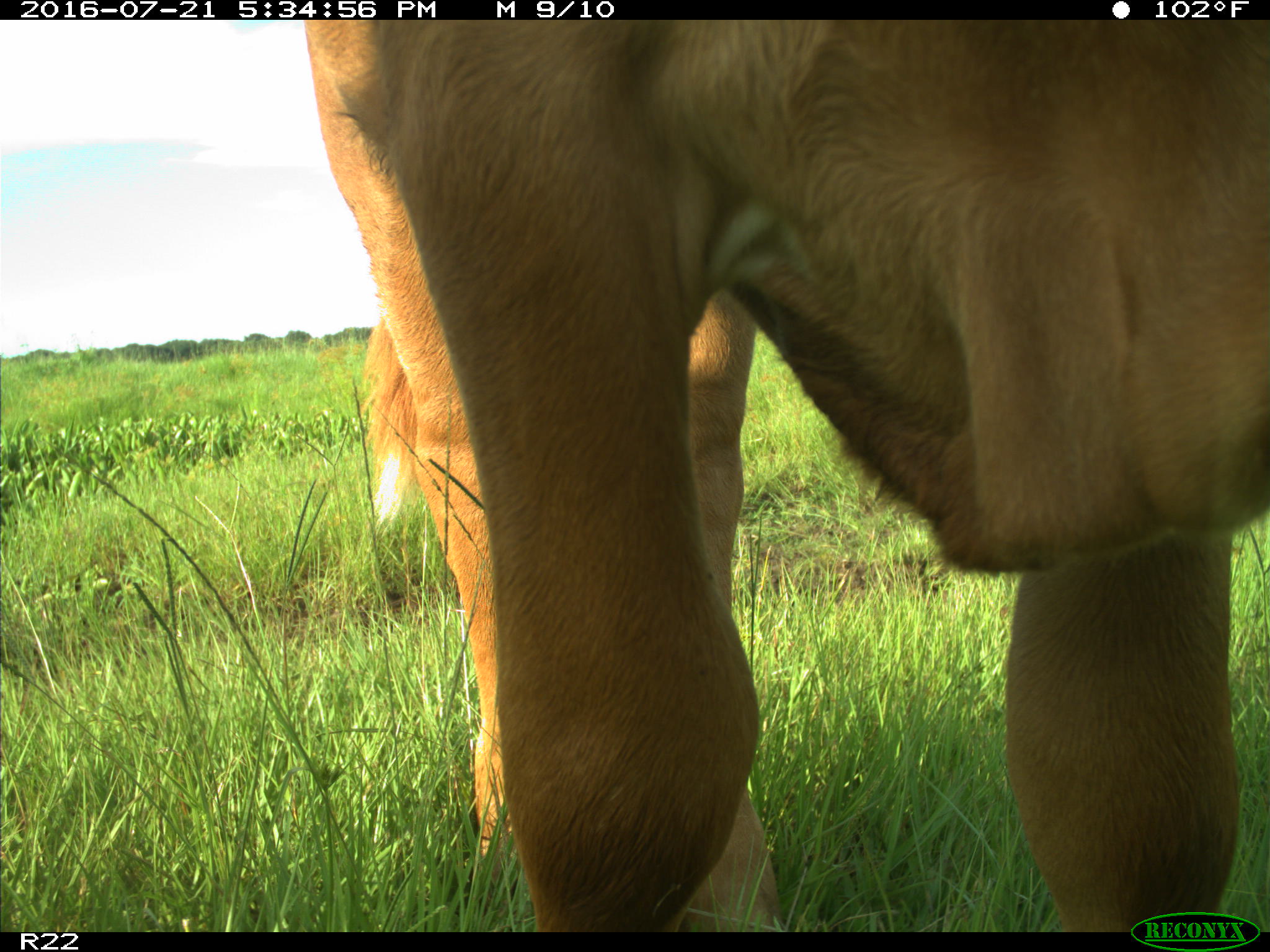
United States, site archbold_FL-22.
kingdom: Animalia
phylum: Chordata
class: Mammalia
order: Artiodactyla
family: Bovidae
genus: Bos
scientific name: Bos taurus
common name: domestic cow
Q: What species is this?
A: Bos taurus (domestic cow).